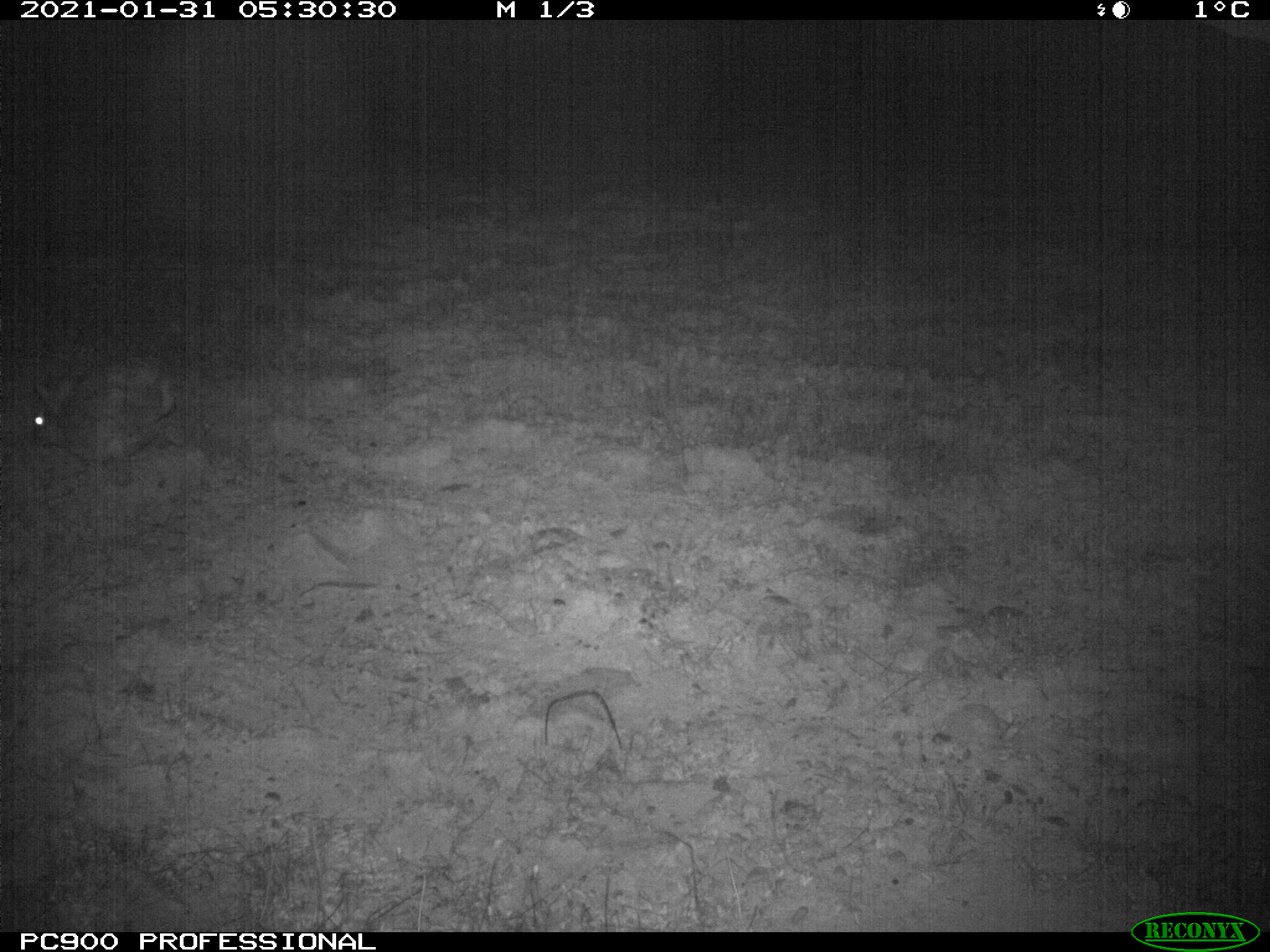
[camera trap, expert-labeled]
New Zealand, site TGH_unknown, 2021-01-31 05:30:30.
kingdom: Animalia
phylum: Chordata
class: Mammalia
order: Lagomorpha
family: Leporidae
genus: Oryctolagus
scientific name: Oryctolagus cuniculus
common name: european rabbit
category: rabbit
Rabbit (european rabbit) (Oryctolagus cuniculus).